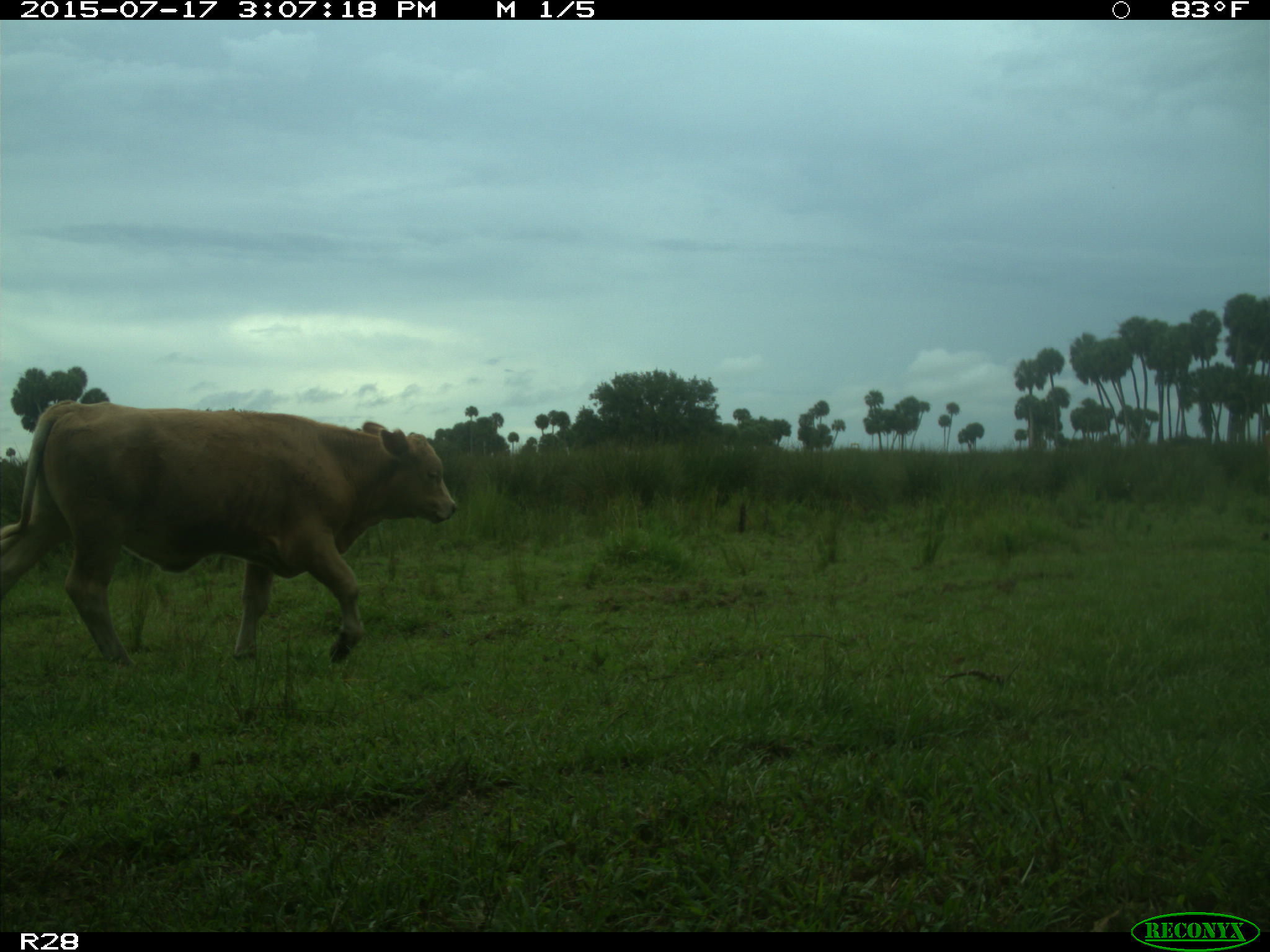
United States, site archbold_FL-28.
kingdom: Animalia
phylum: Chordata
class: Mammalia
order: Artiodactyla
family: Bovidae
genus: Bos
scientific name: Bos taurus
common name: domestic cow